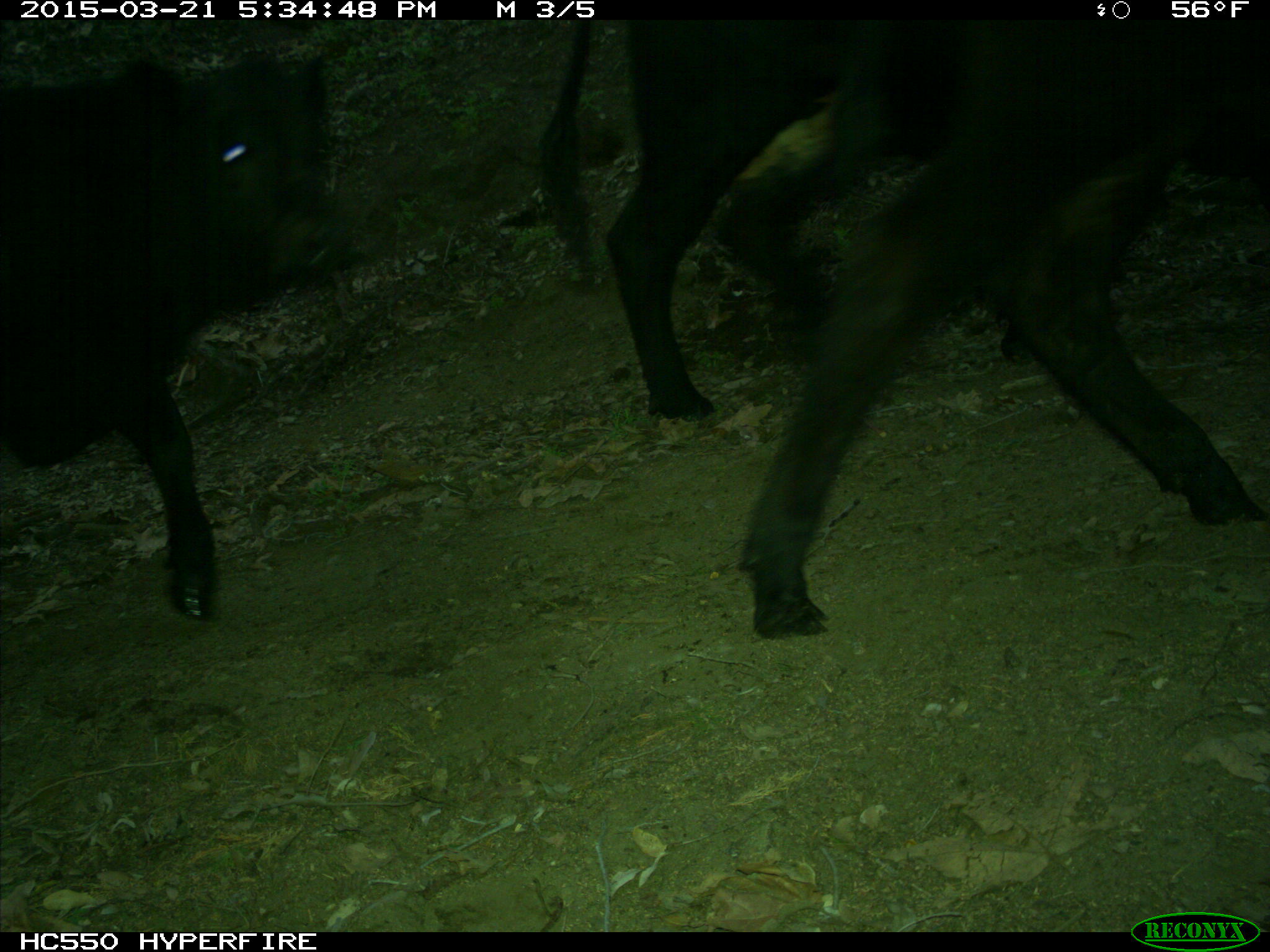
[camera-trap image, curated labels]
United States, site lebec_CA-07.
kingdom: Animalia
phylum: Chordata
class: Mammalia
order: Artiodactyla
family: Bovidae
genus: Bos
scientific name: Bos taurus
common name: domestic cow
Bos taurus (domestic cow).